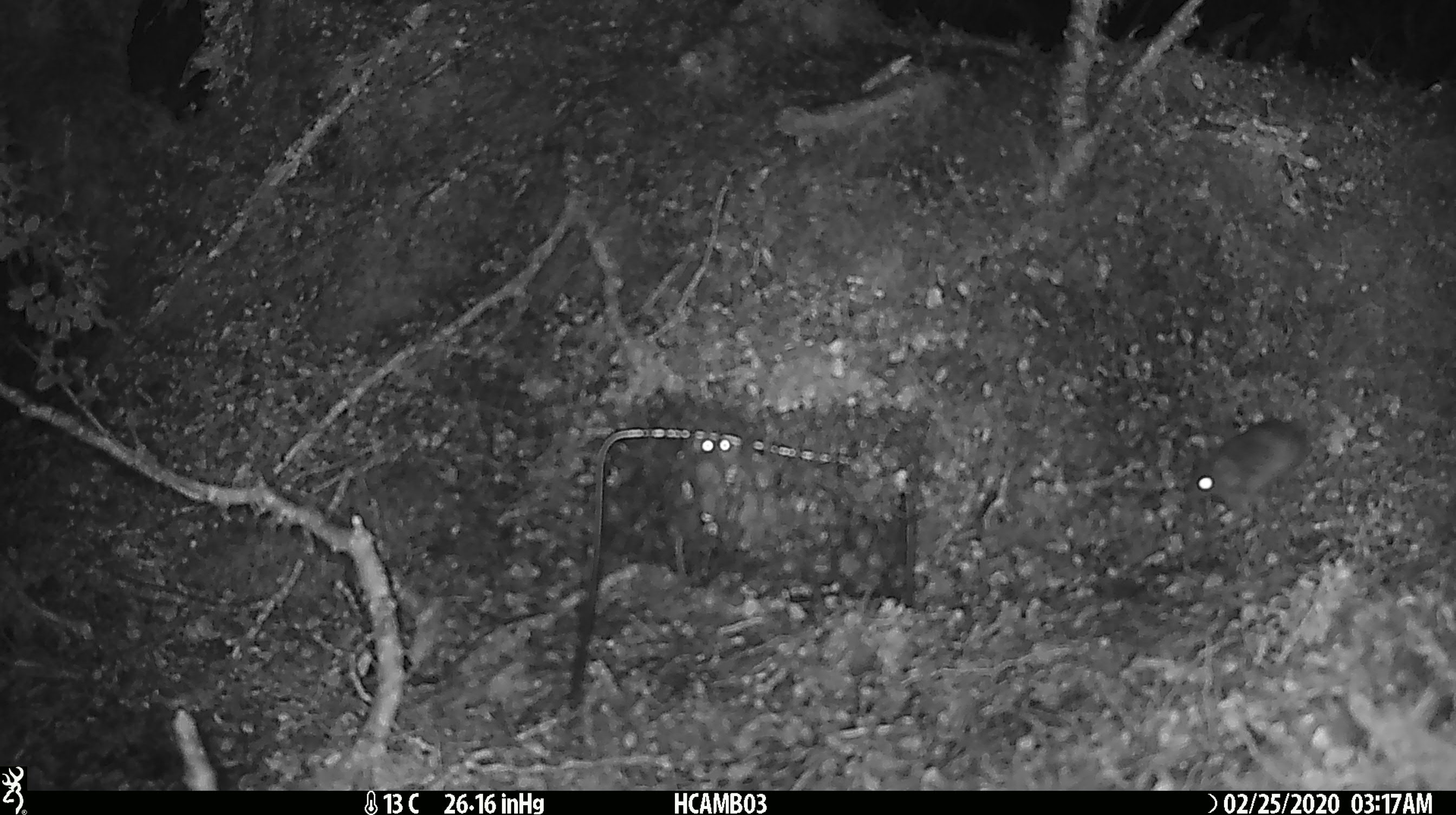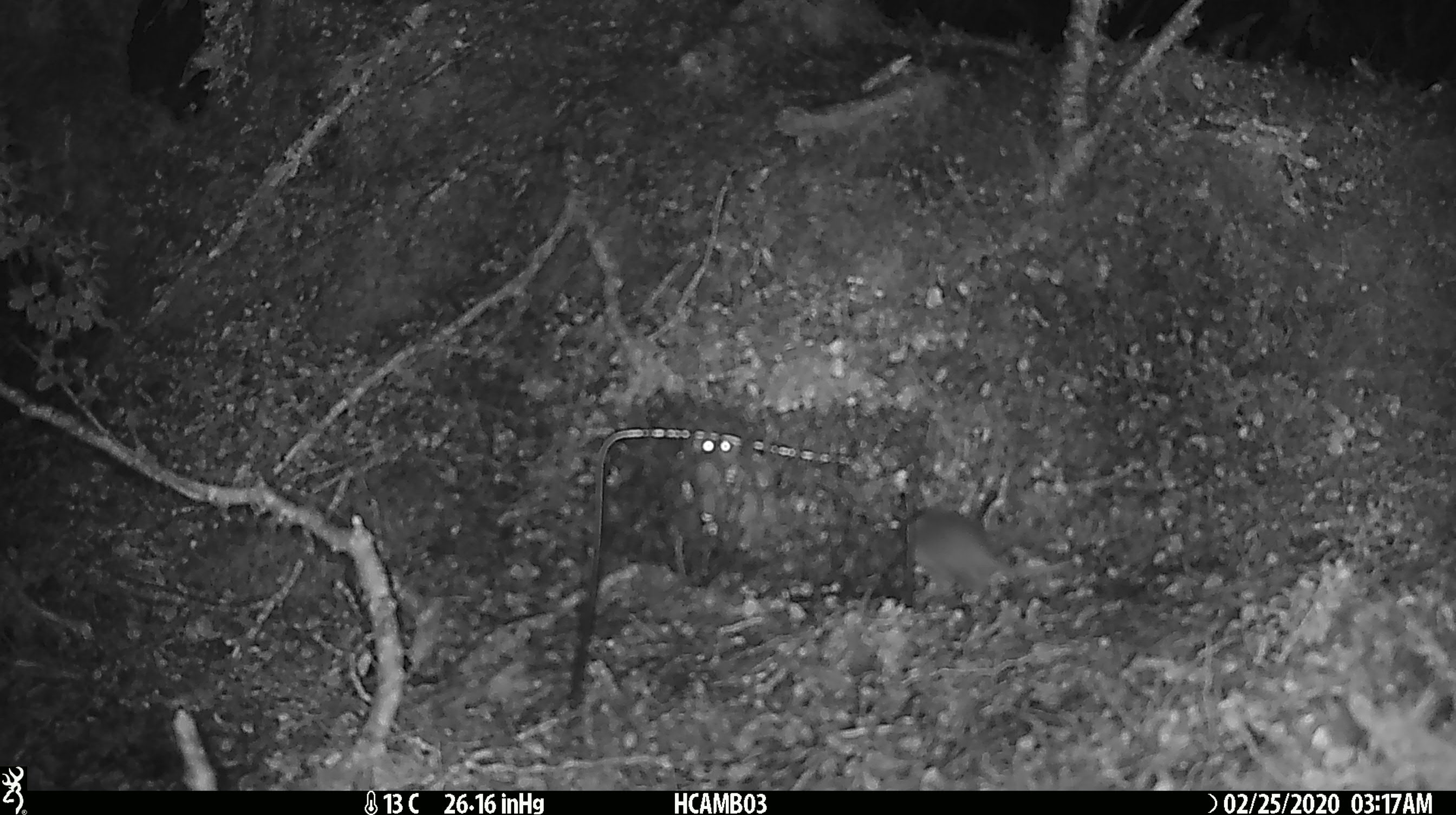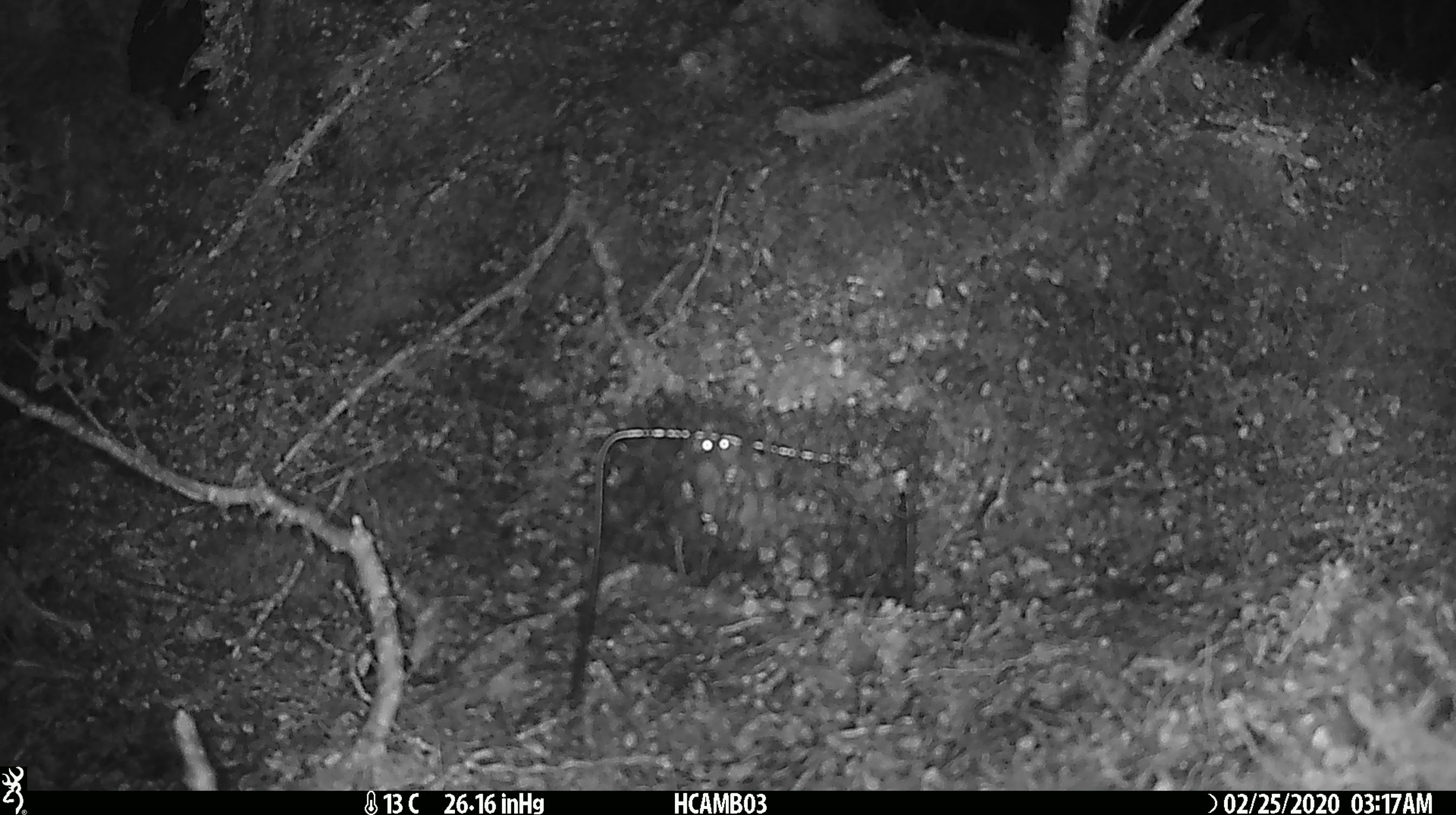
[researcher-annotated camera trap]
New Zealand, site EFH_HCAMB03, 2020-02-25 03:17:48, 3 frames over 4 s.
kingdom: Animalia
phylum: Chordata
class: Mammalia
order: Rodentia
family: Muridae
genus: Mus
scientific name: Mus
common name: mouse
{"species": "mouse (Mus)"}